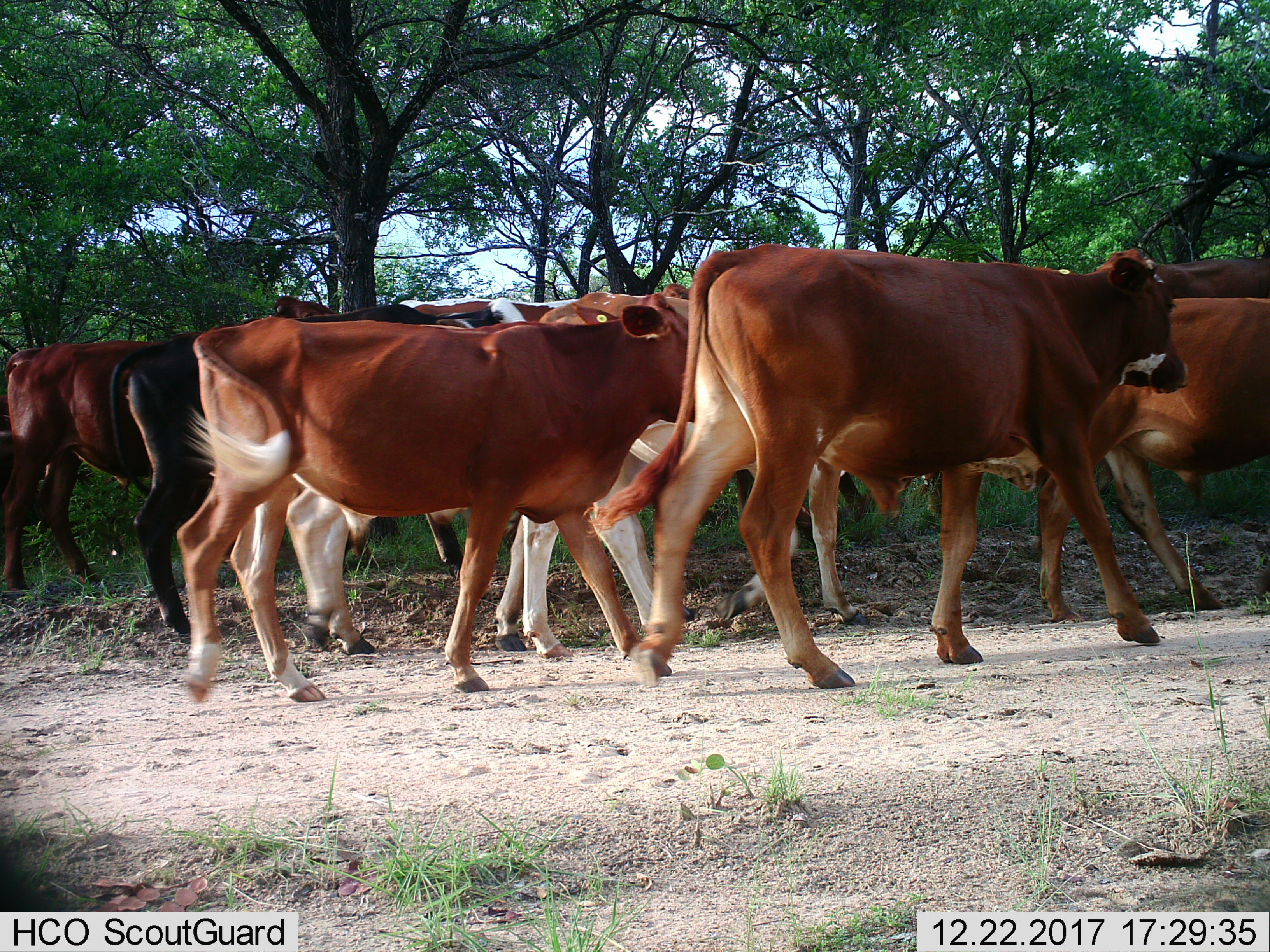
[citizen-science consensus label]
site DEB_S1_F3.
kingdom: Animalia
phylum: Chordata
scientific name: Vertebrata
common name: domestic animal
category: domesticanimal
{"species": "domesticanimal (domestic animal) (Vertebrata)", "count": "10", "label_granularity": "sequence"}